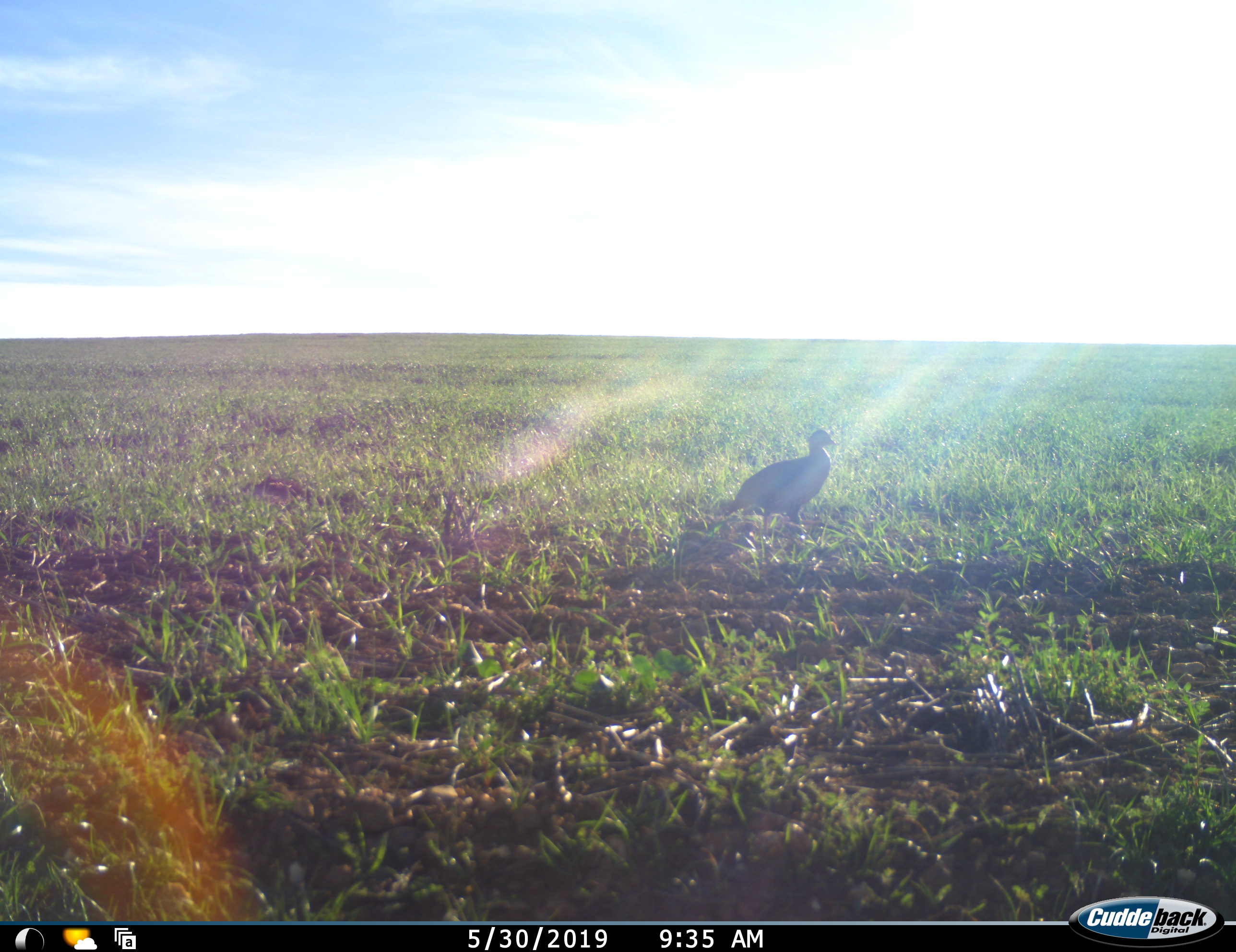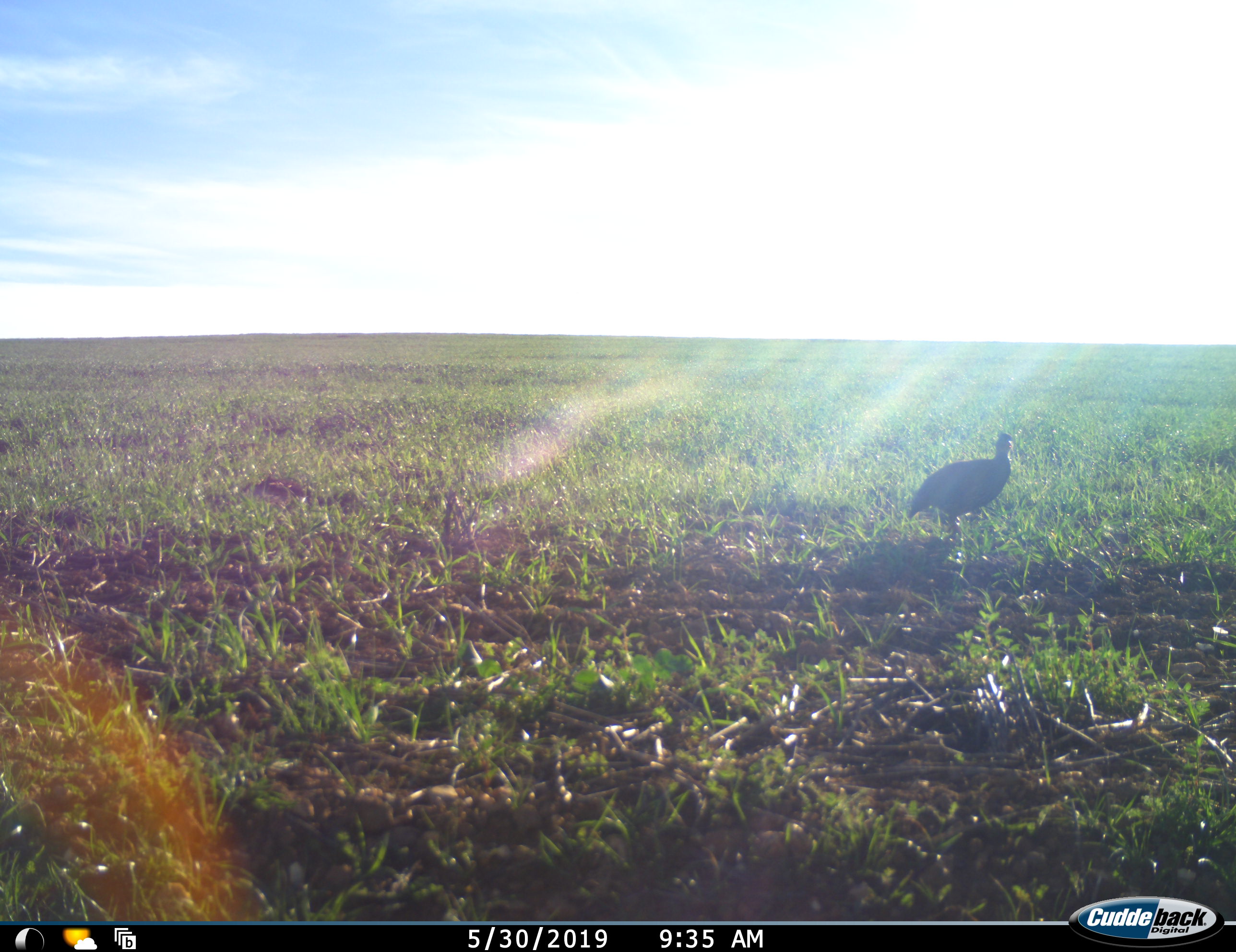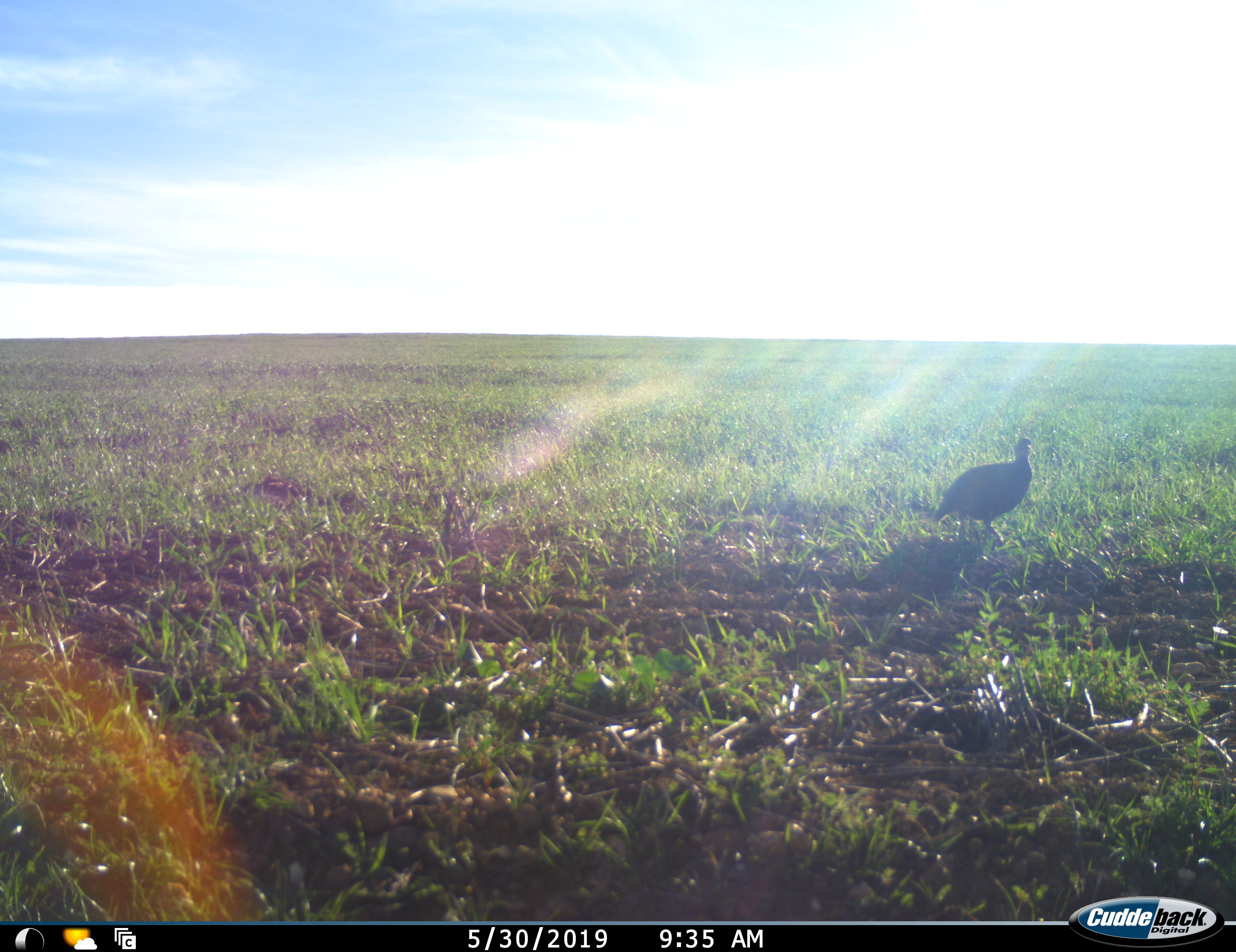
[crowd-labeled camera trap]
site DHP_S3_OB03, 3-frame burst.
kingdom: Animalia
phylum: Chordata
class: Aves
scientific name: Aves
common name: bird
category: birdother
Birdother (bird) (Aves), count 1. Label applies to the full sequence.